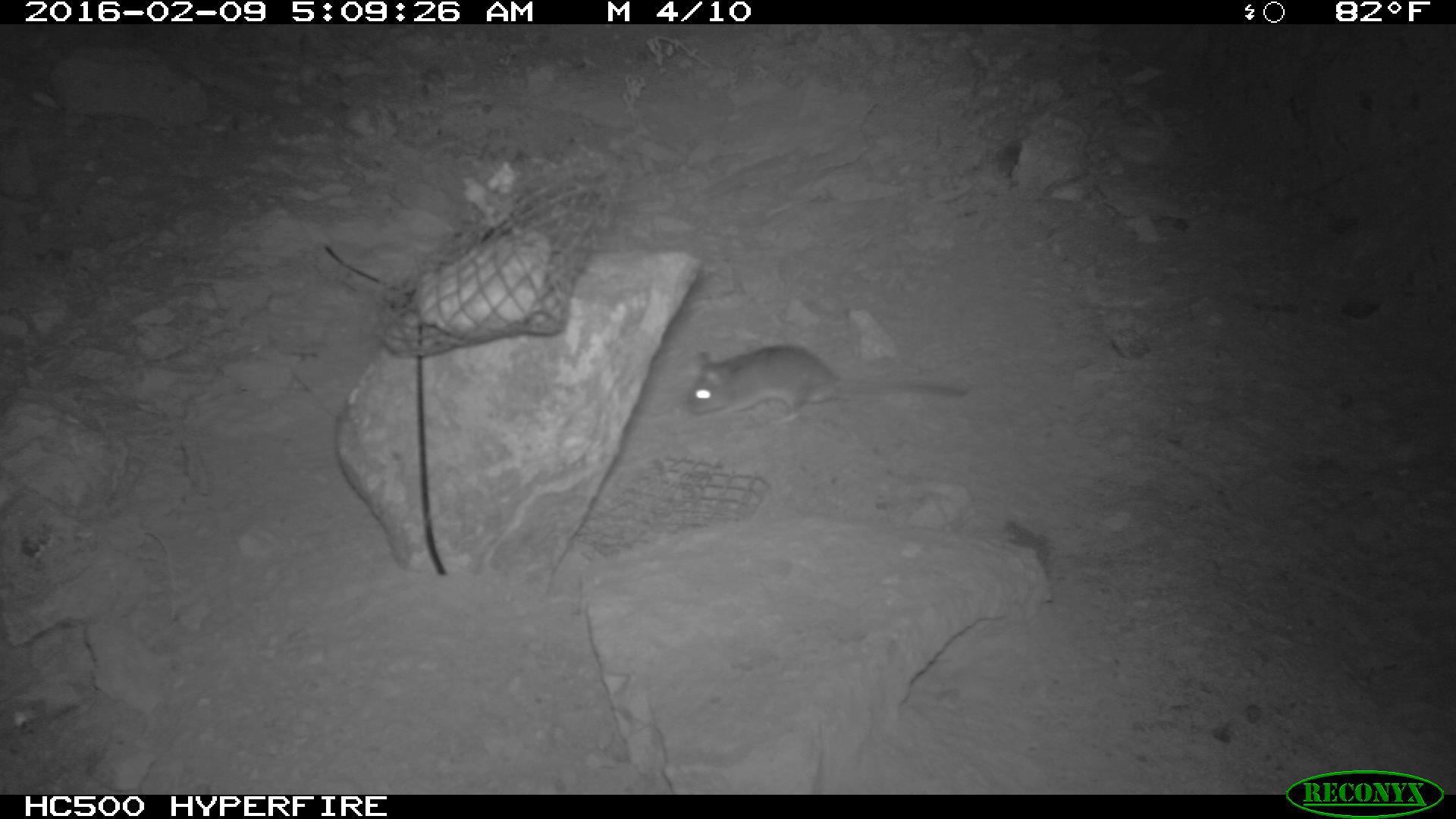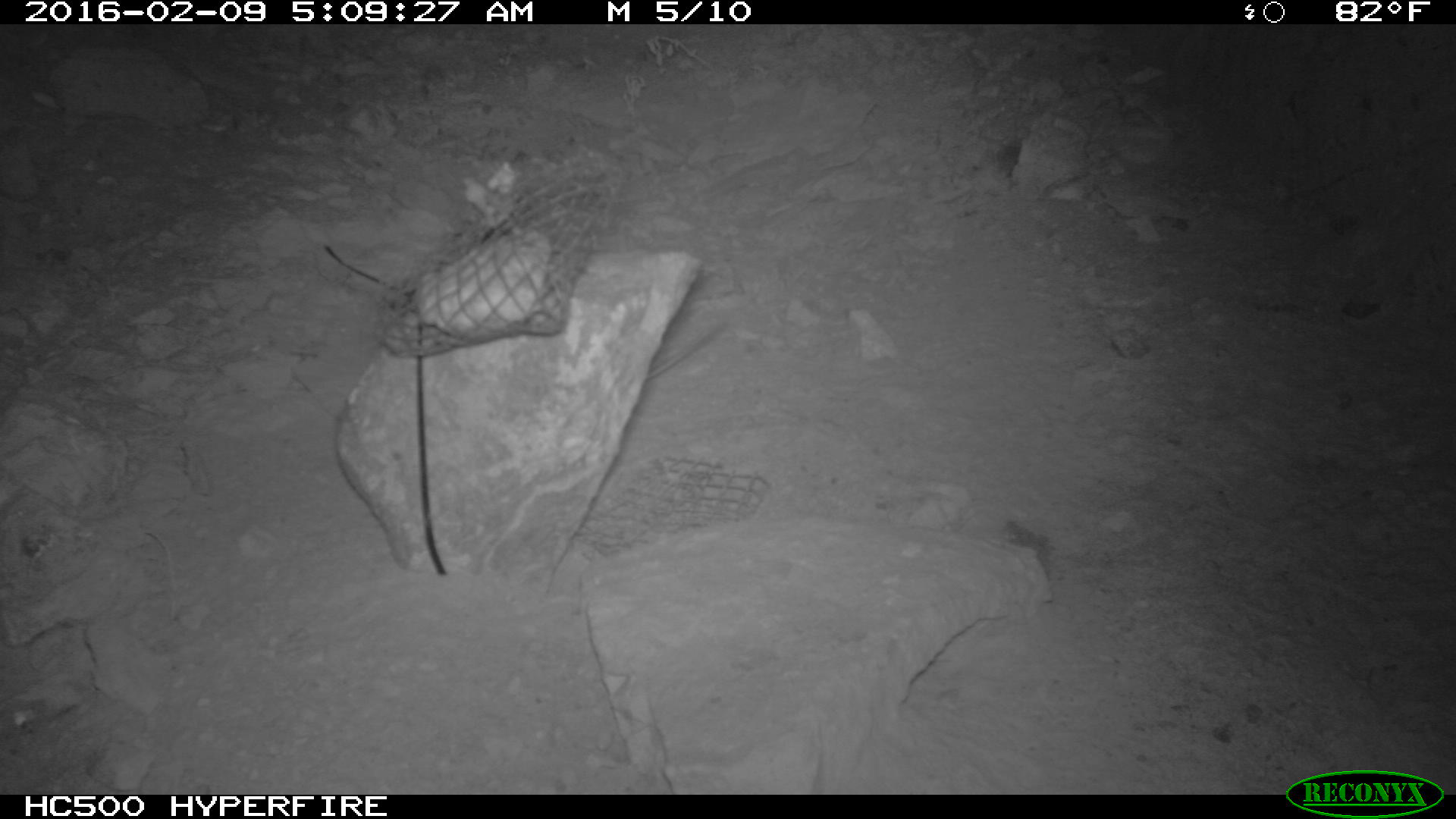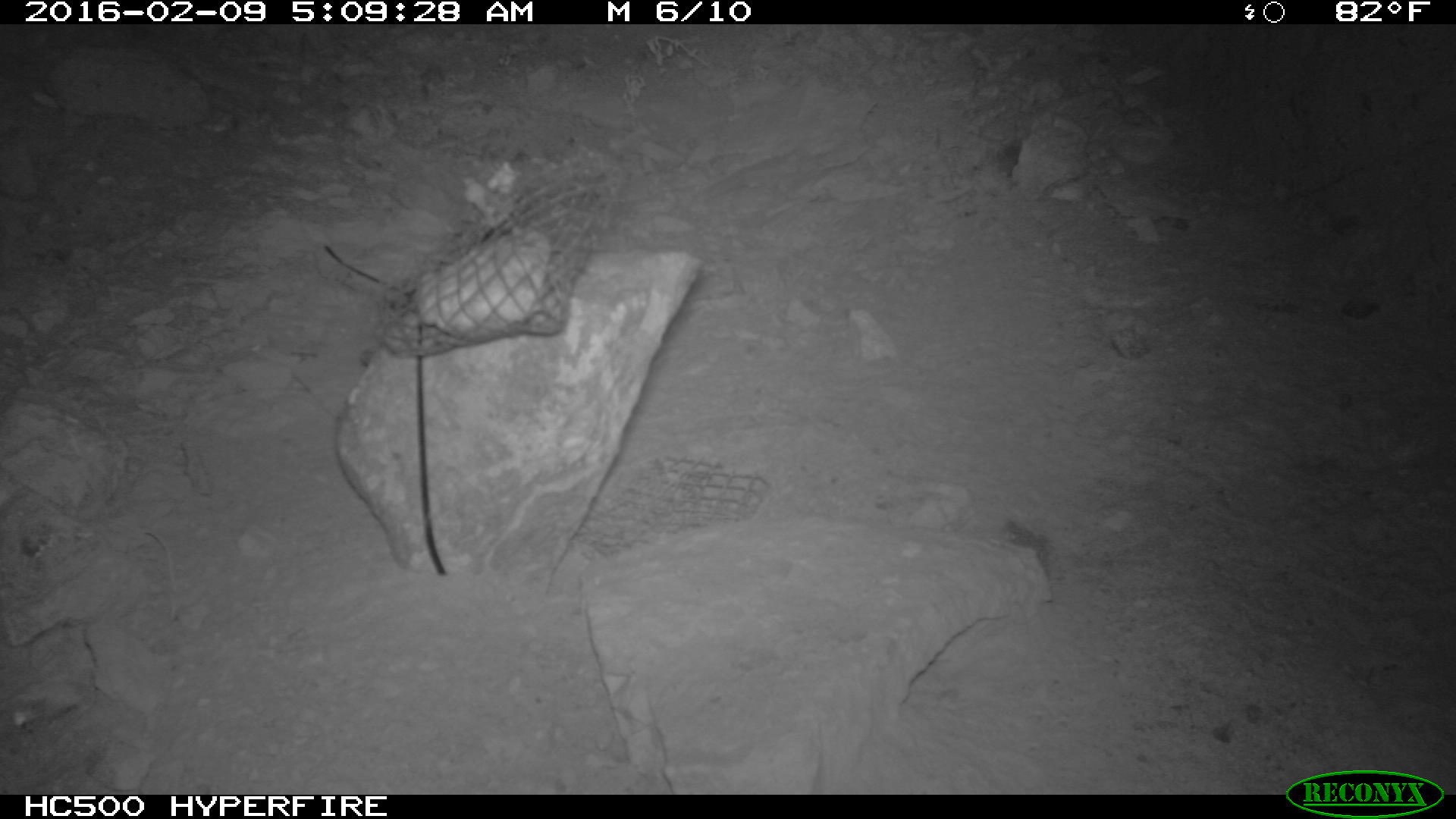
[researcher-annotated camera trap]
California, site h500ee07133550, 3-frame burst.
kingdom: Animalia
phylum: Chordata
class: Mammalia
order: Rodentia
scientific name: Rodentia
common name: rodent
Rodent (Rodentia).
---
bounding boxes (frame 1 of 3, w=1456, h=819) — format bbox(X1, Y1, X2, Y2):
rodent: bbox(683, 342, 969, 425)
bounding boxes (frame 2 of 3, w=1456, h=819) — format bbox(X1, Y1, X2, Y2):
rodent: bbox(645, 313, 734, 383)